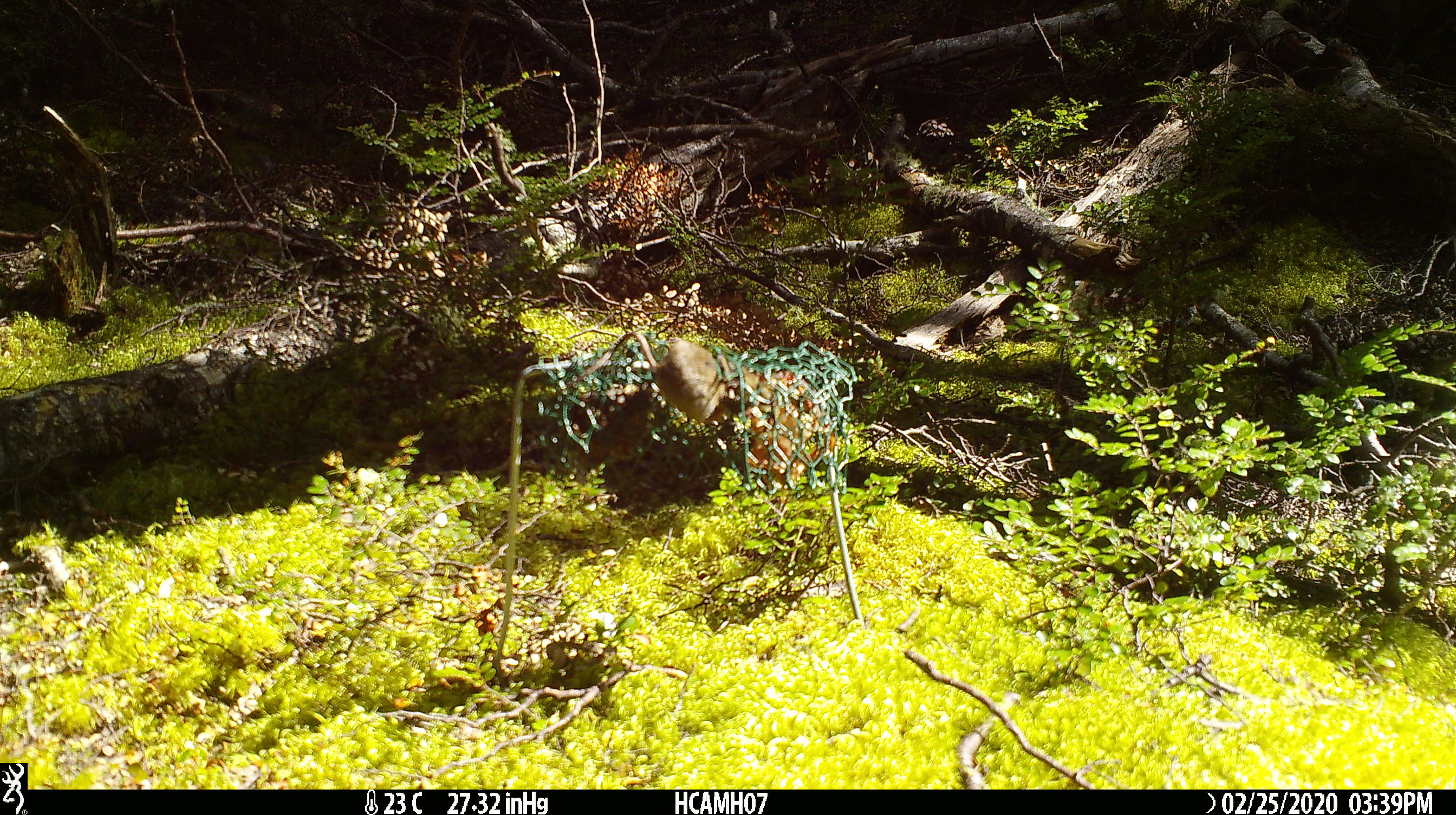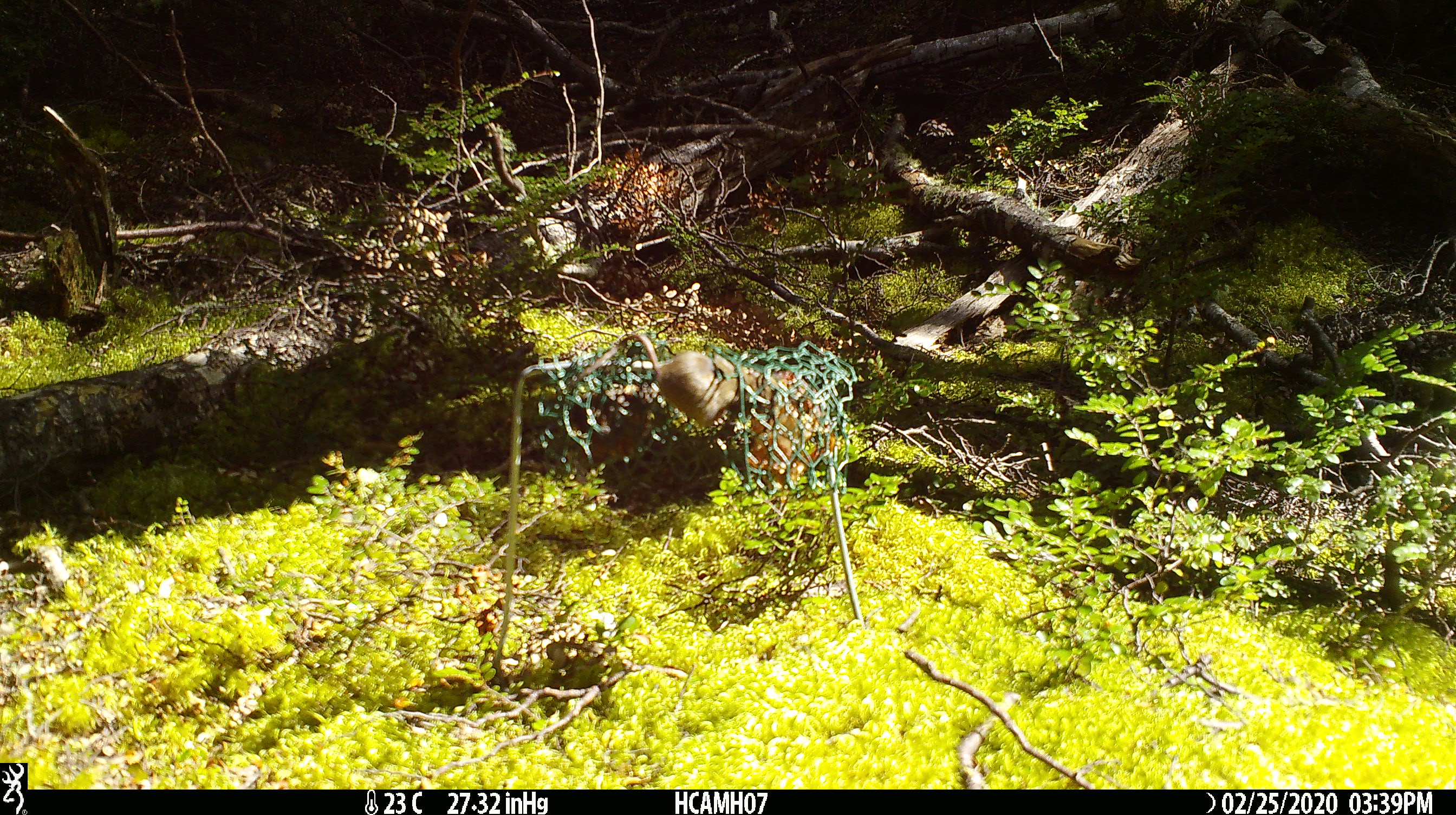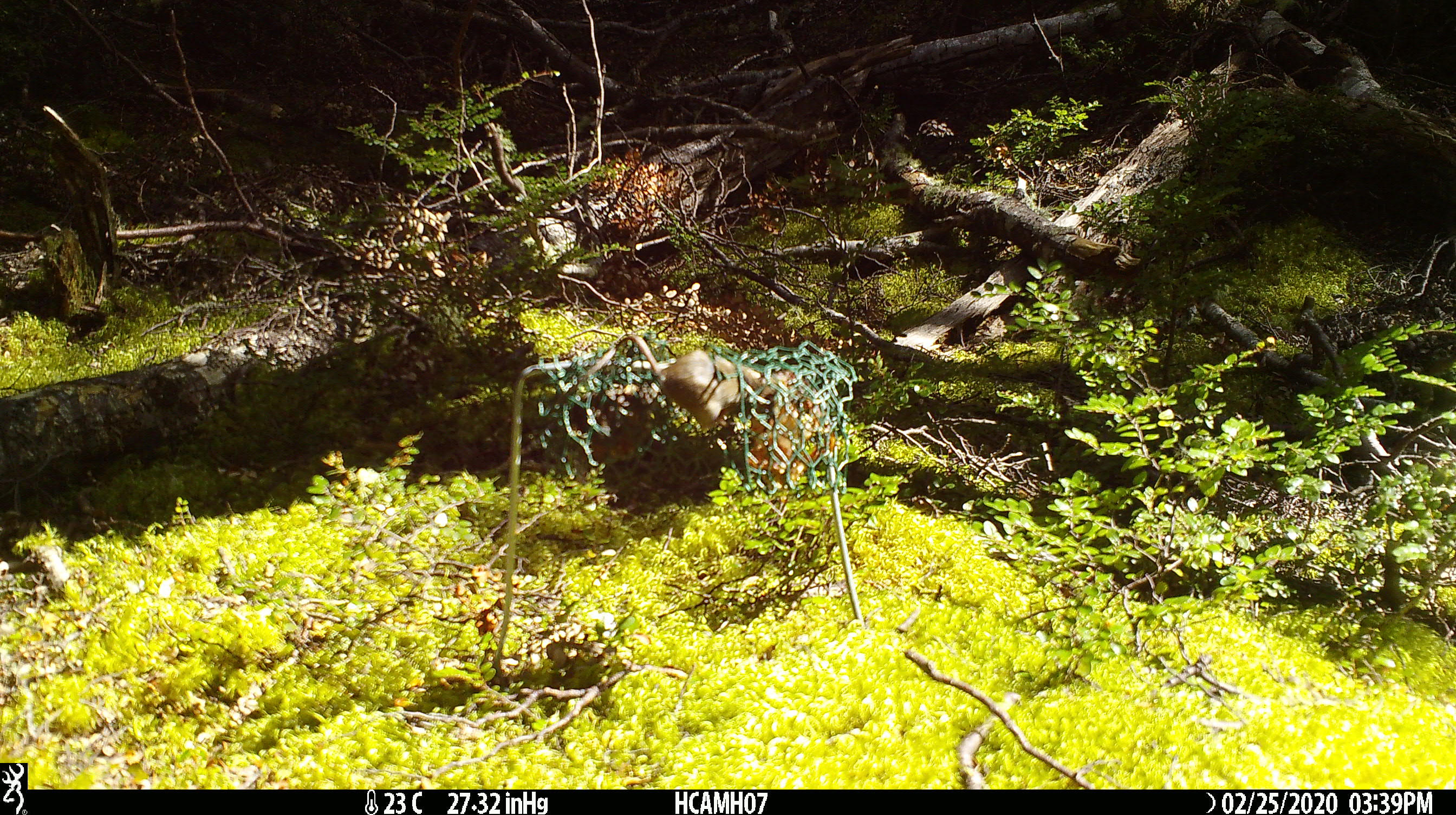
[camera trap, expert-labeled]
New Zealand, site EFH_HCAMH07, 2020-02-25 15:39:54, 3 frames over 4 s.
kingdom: Animalia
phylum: Chordata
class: Mammalia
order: Rodentia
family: Muridae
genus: Mus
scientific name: Mus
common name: mouse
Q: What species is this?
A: Mouse (Mus).